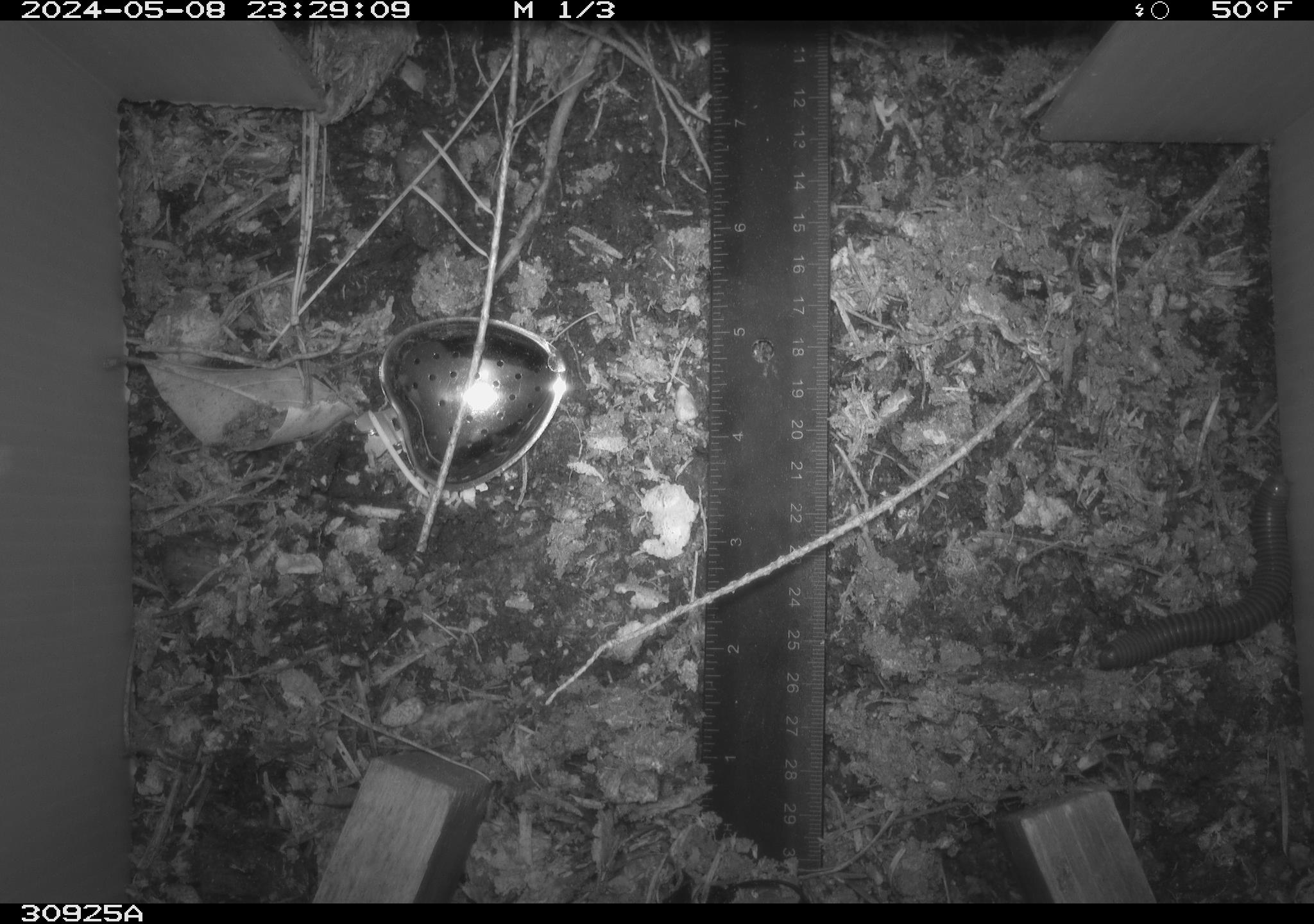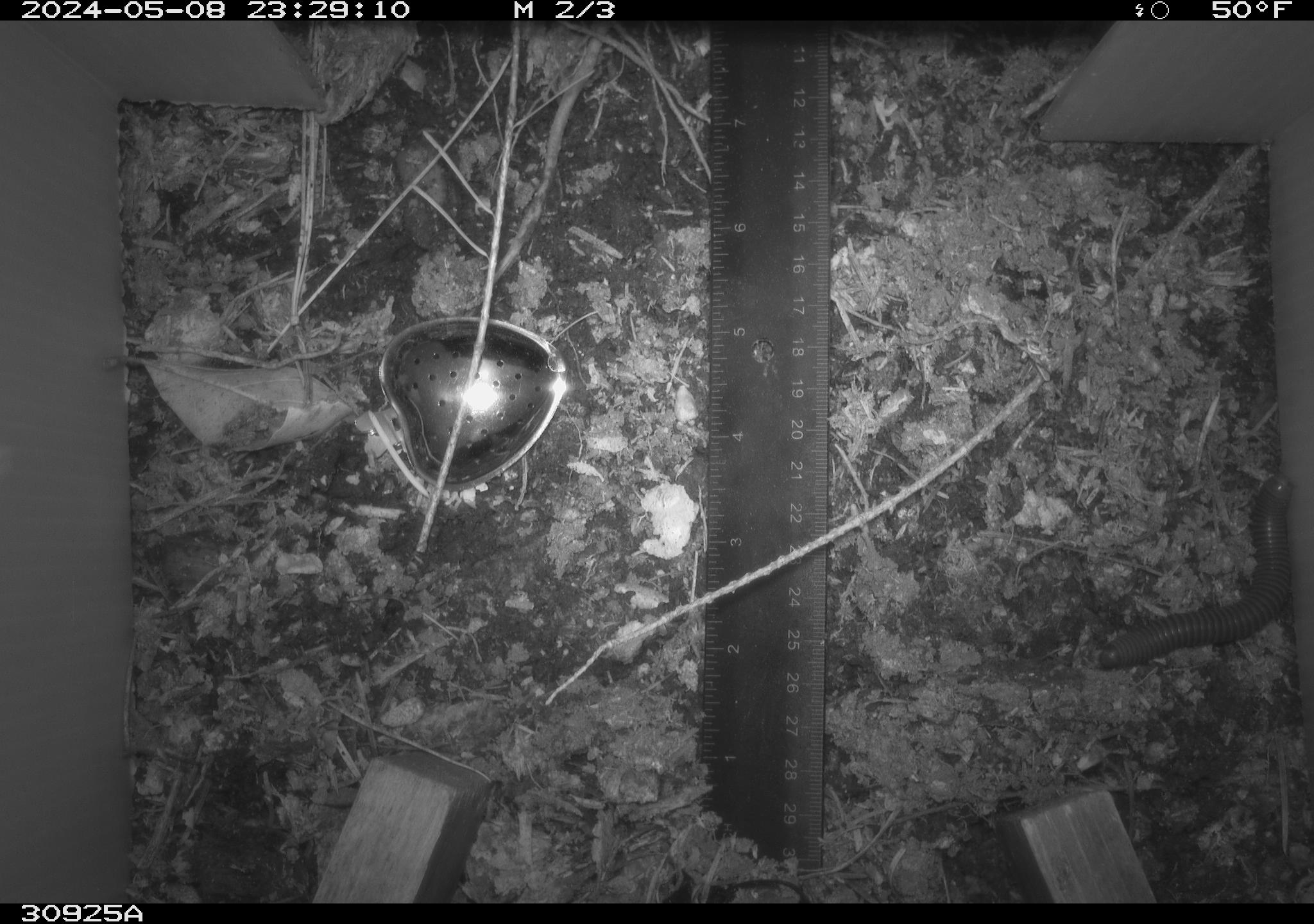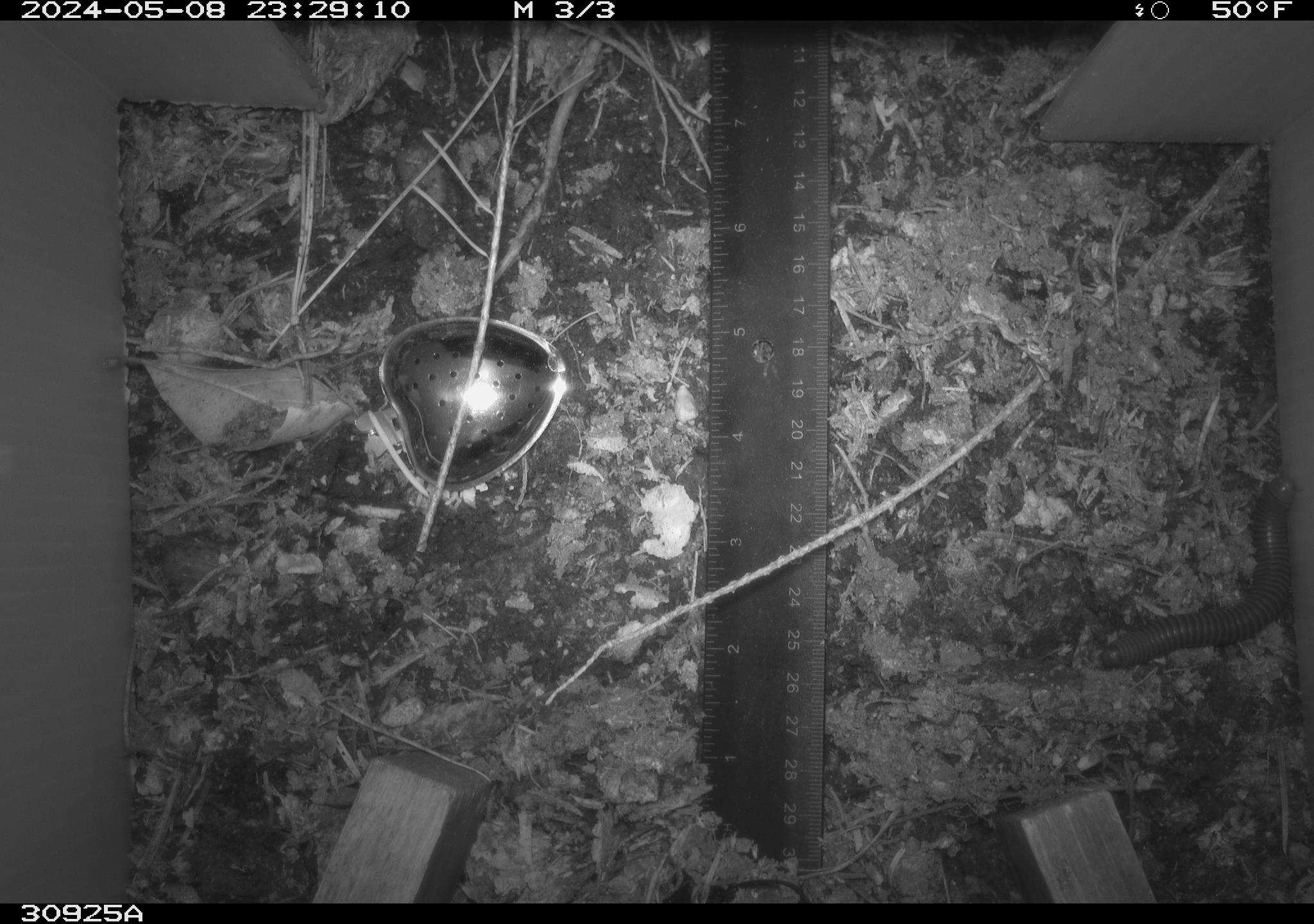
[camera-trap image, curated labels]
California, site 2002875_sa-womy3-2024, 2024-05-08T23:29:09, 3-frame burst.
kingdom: Animalia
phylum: Arthropoda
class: Diplopoda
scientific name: Diplopoda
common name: millipedes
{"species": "millipedes (Diplopoda)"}